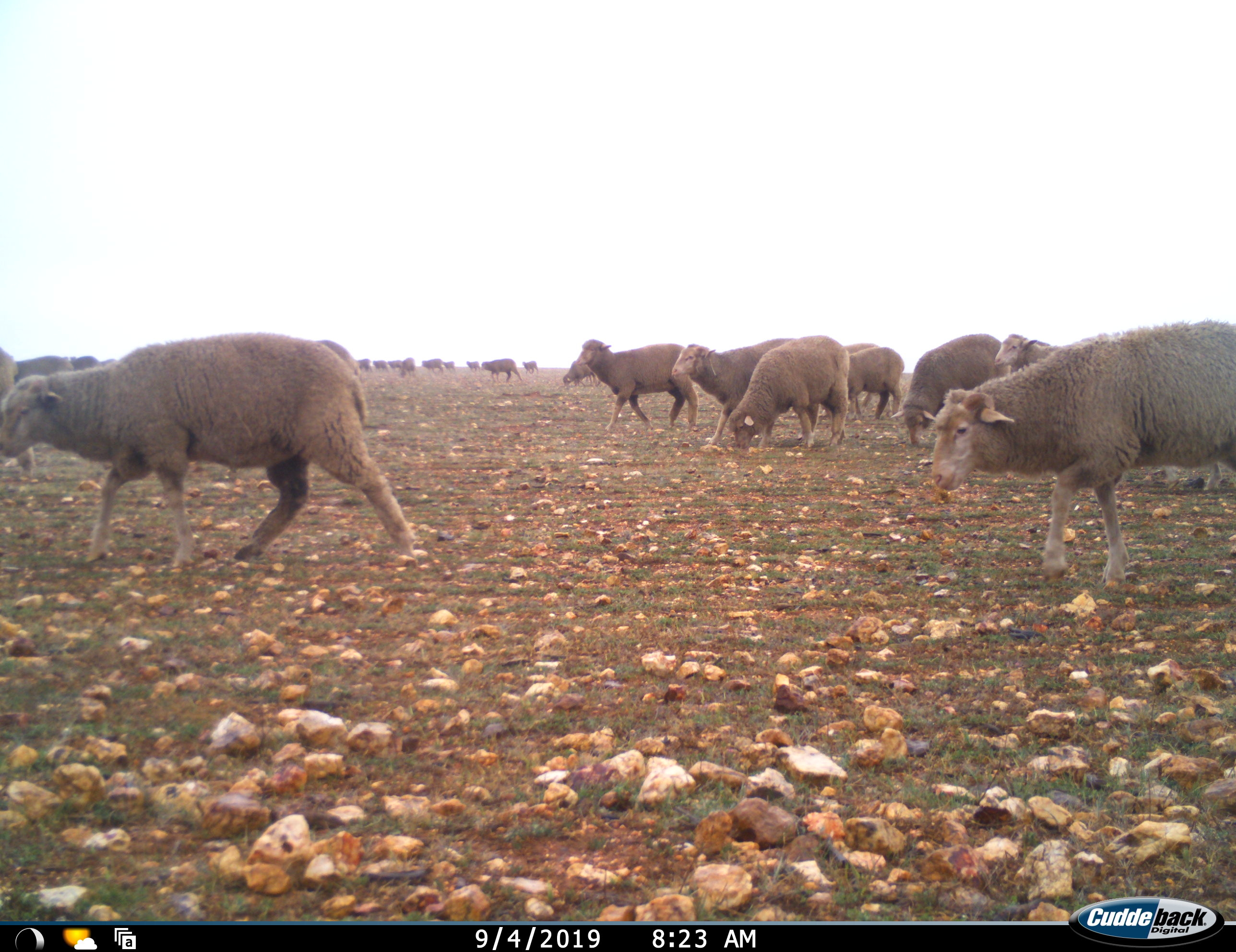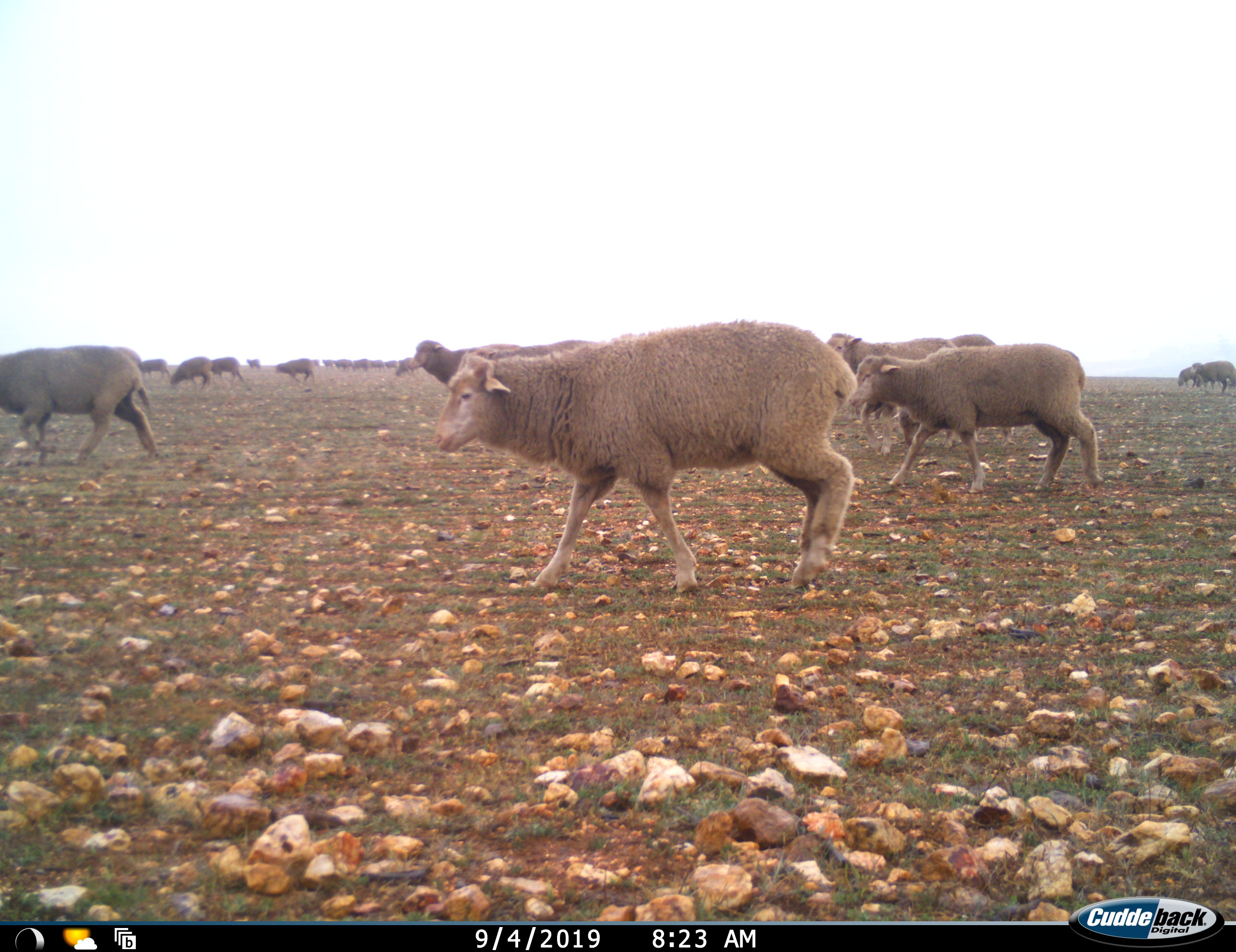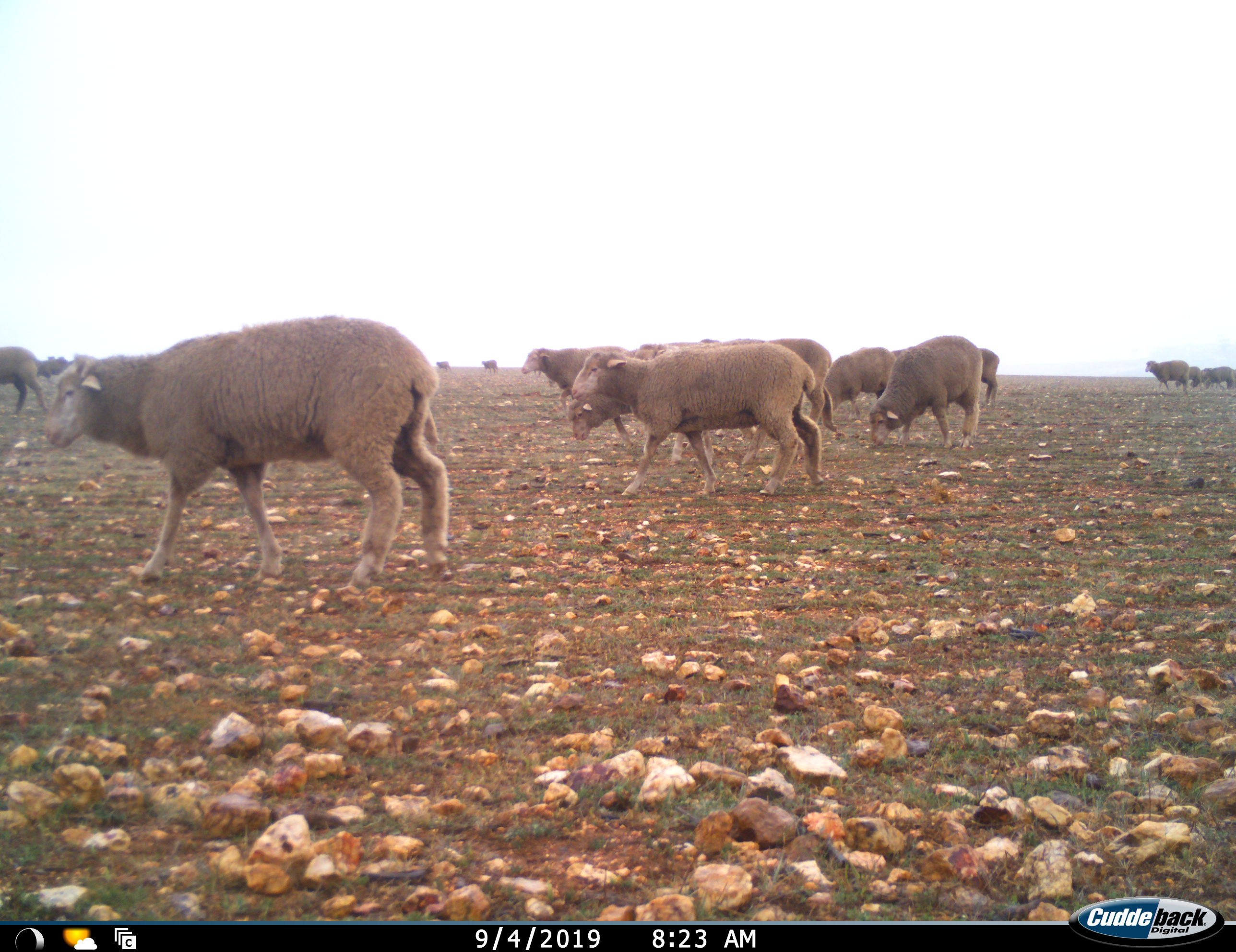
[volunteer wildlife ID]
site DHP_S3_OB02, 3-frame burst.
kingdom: Animalia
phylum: Chordata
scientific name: Vertebrata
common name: domestic animal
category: domesticanimal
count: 11-50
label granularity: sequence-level